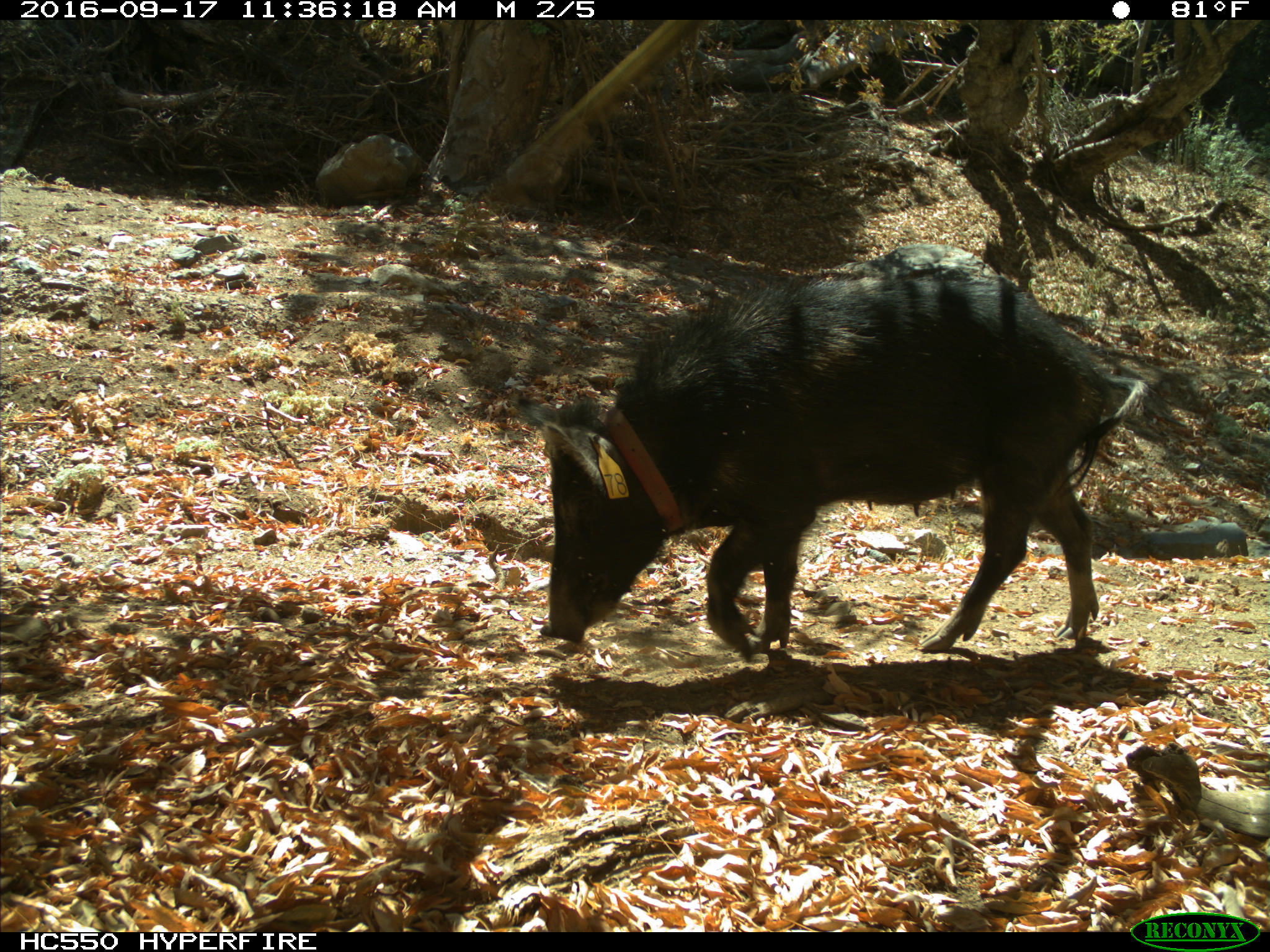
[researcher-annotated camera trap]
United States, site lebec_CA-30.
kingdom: Animalia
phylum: Chordata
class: Mammalia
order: Artiodactyla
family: Suidae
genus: Sus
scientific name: Sus scrofa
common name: wild boar